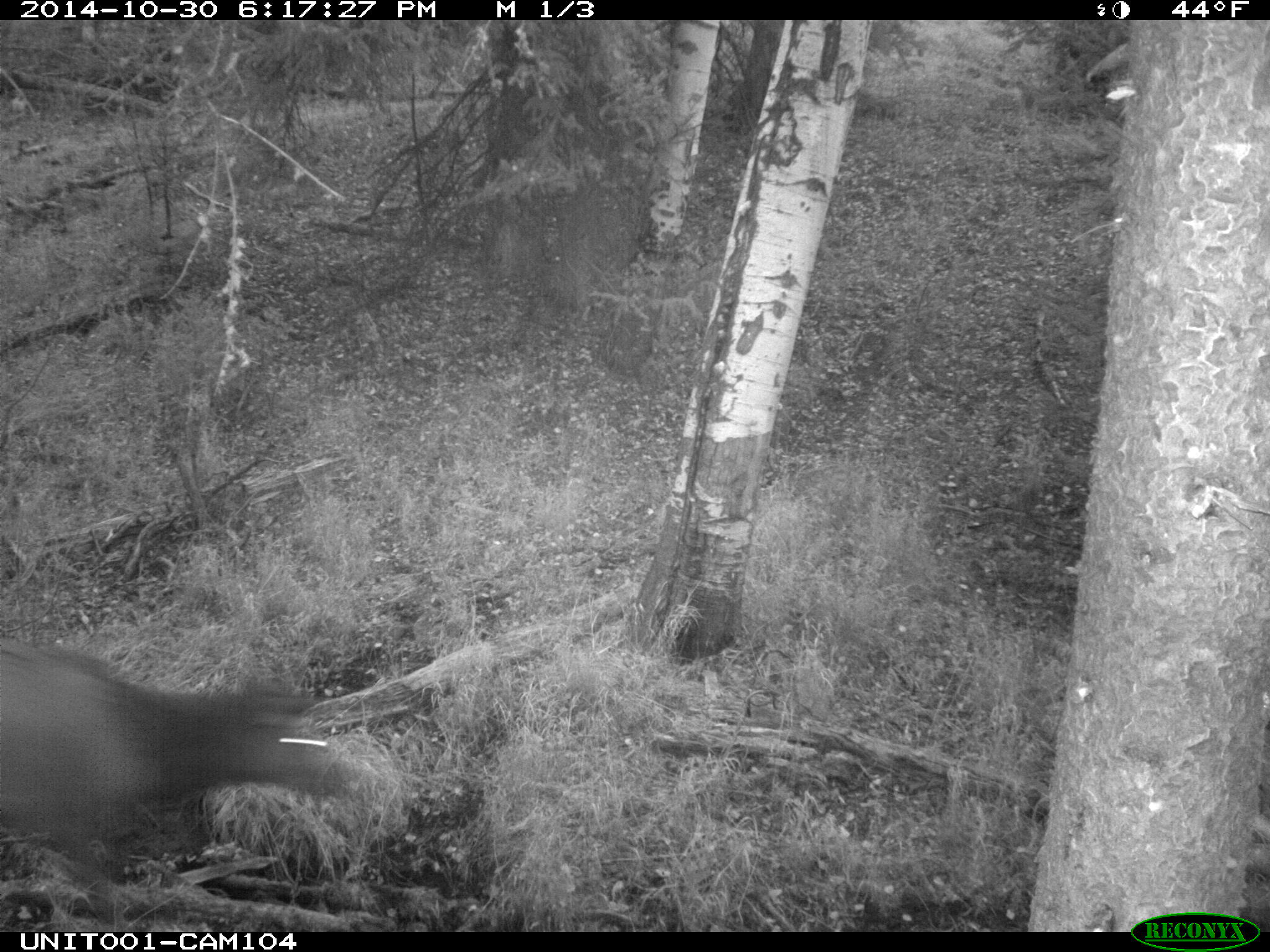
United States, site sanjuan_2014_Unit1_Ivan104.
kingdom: Animalia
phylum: Chordata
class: Mammalia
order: Artiodactyla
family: Cervidae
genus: Cervus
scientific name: Cervus elaphus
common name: red deer